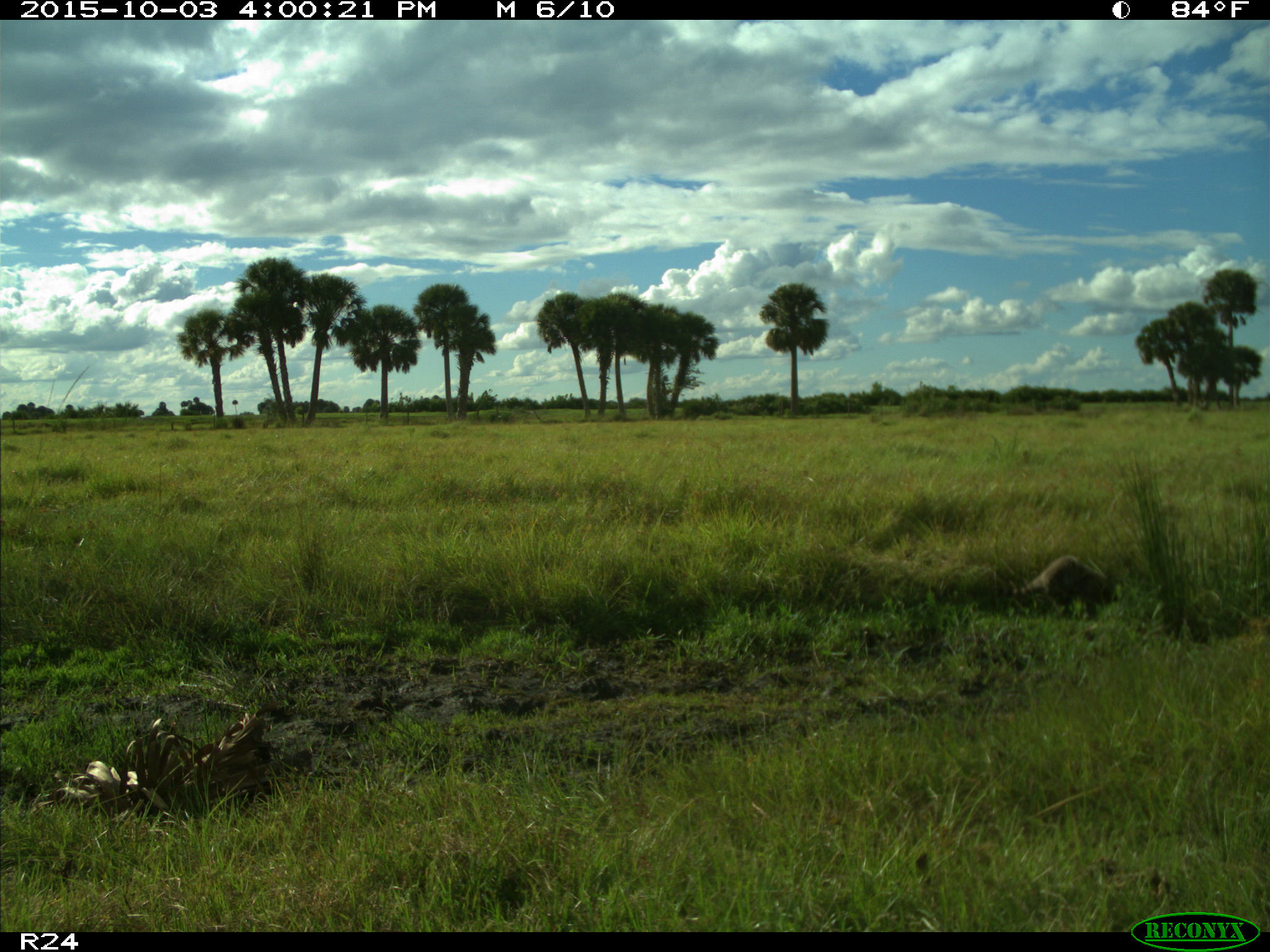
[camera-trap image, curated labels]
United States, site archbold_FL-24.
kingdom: Animalia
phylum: Chordata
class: Mammalia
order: Carnivora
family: Procyonidae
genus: Procyon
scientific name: Procyon lotor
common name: common raccoon